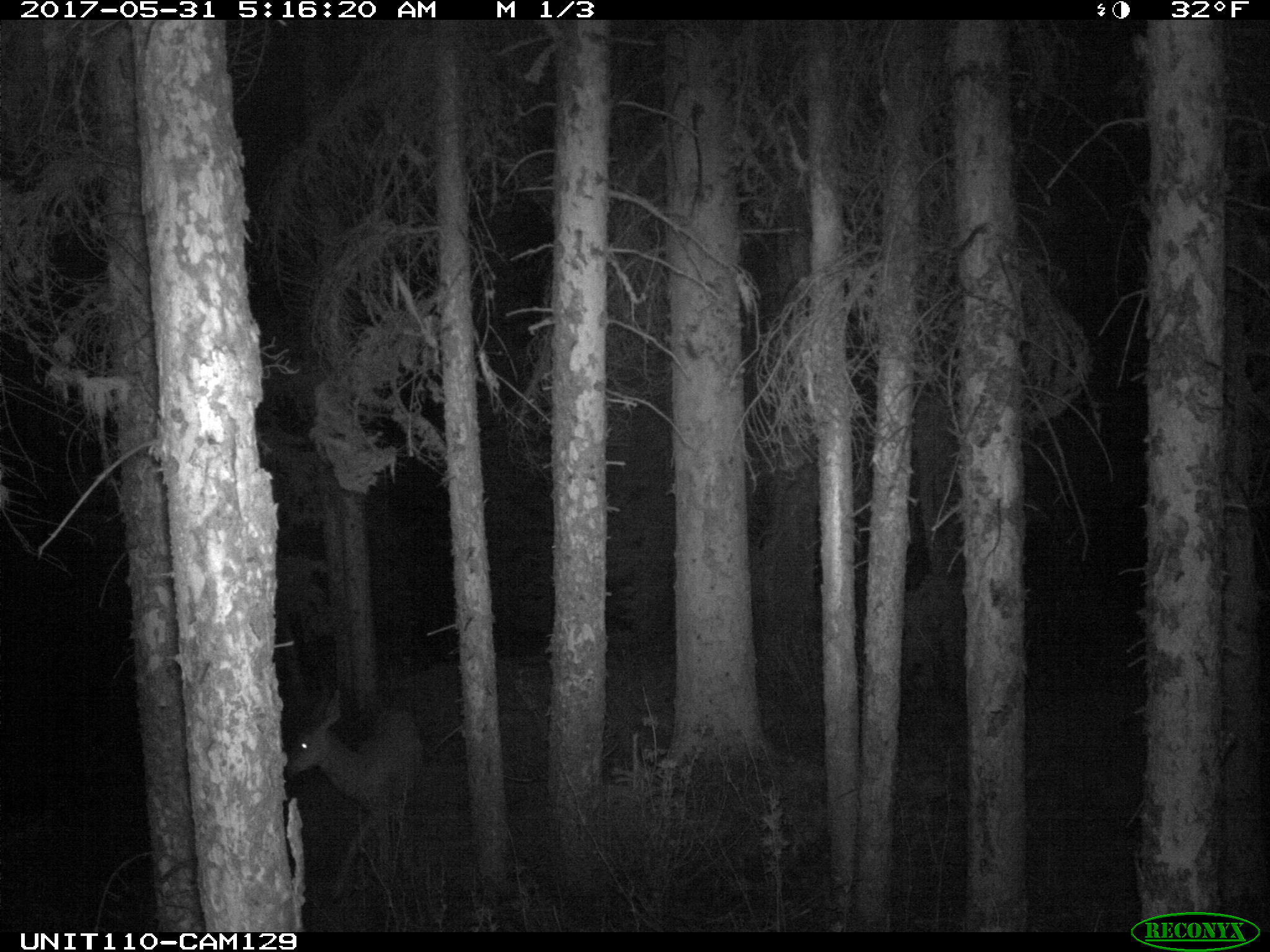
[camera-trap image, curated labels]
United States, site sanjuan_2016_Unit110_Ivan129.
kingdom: Animalia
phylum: Chordata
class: Mammalia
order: Artiodactyla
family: Cervidae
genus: Odocoileus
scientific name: Odocoileus hemionus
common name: mule deer